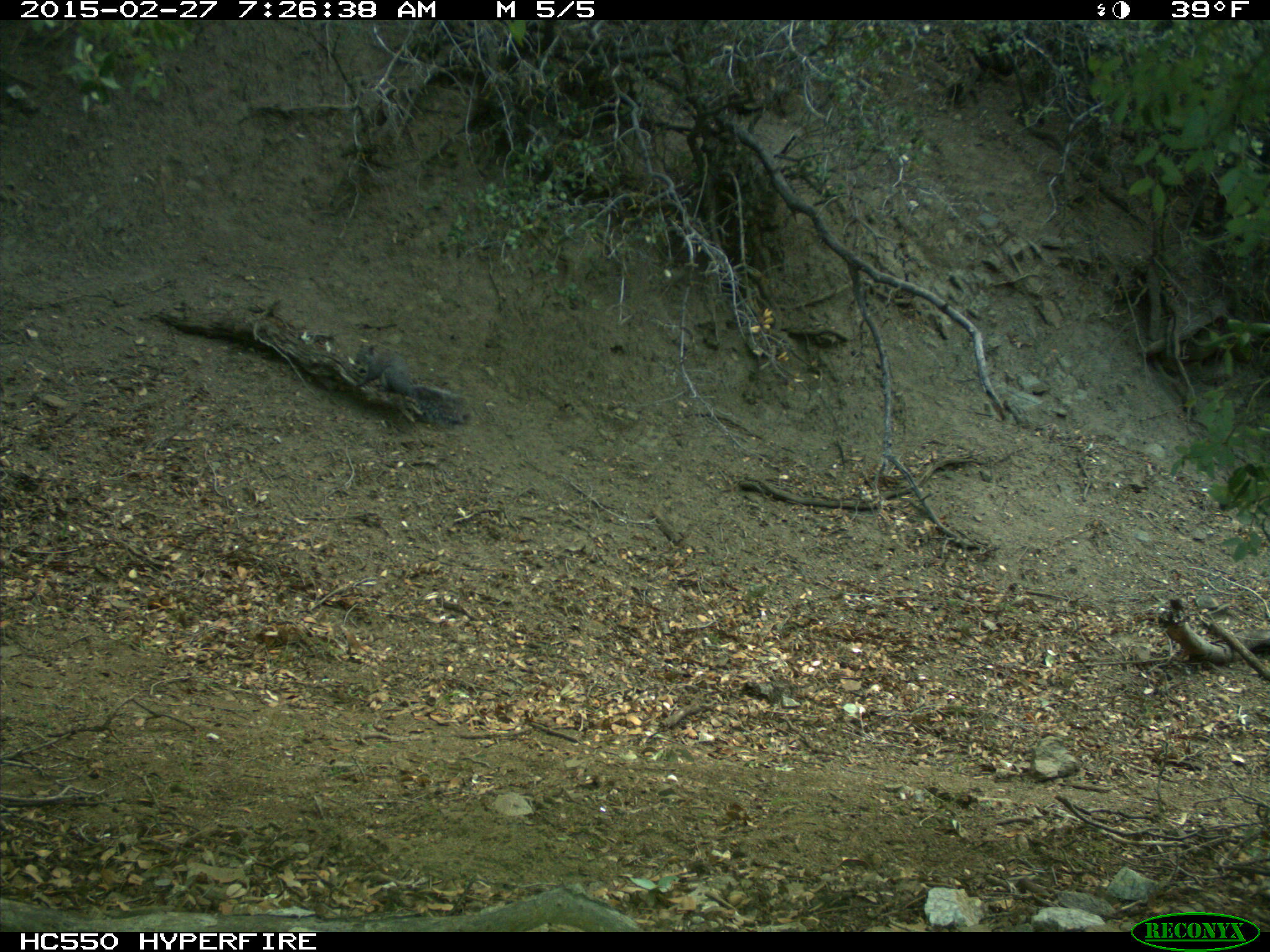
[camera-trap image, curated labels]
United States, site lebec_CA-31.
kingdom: Animalia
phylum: Chordata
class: Mammalia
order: Rodentia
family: Sciuridae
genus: Sciurus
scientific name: Sciurus carolinensis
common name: eastern gray squirrel